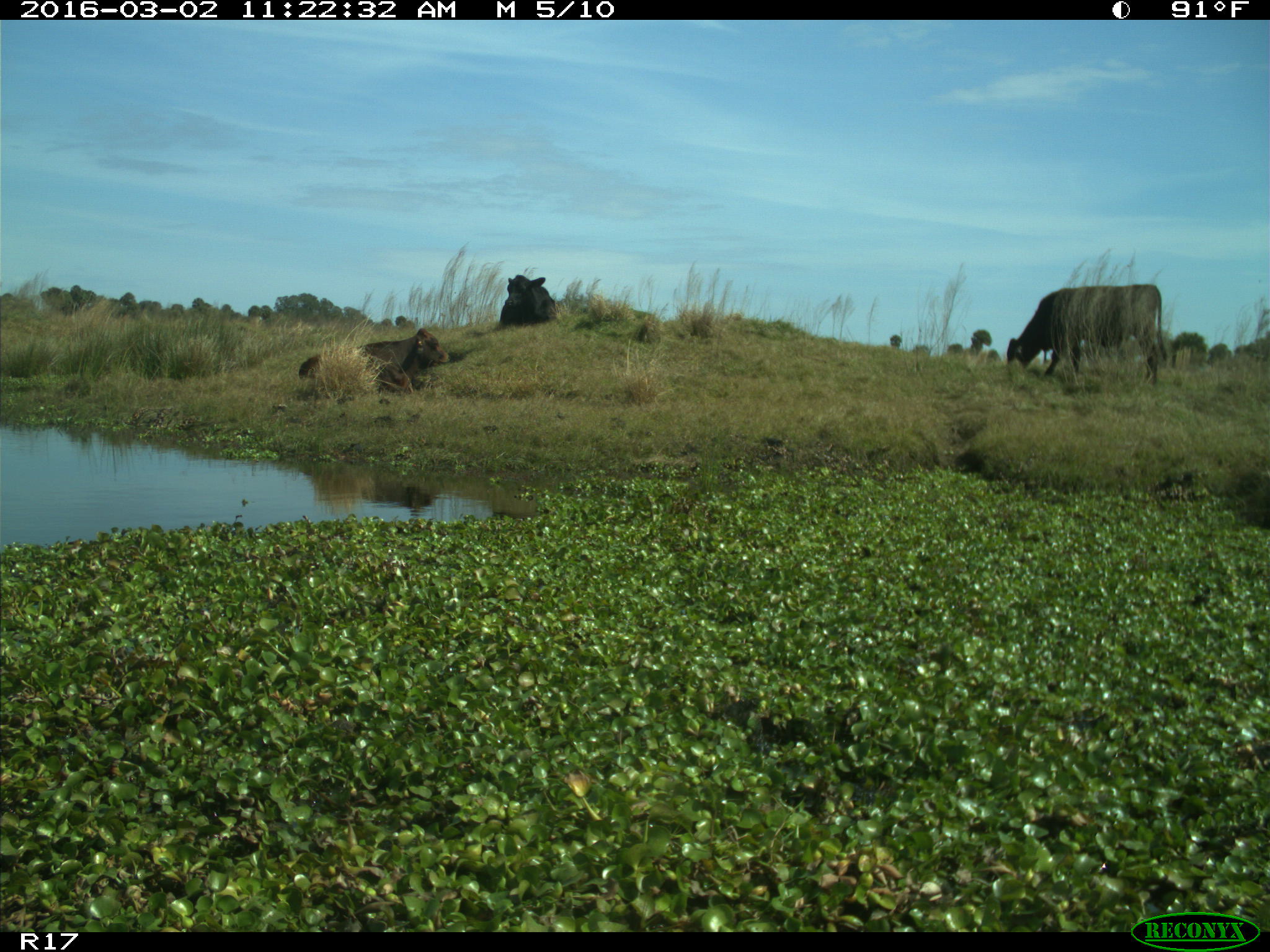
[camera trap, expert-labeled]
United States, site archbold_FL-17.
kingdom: Animalia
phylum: Chordata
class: Mammalia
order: Artiodactyla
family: Bovidae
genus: Bos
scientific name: Bos taurus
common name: domestic cow